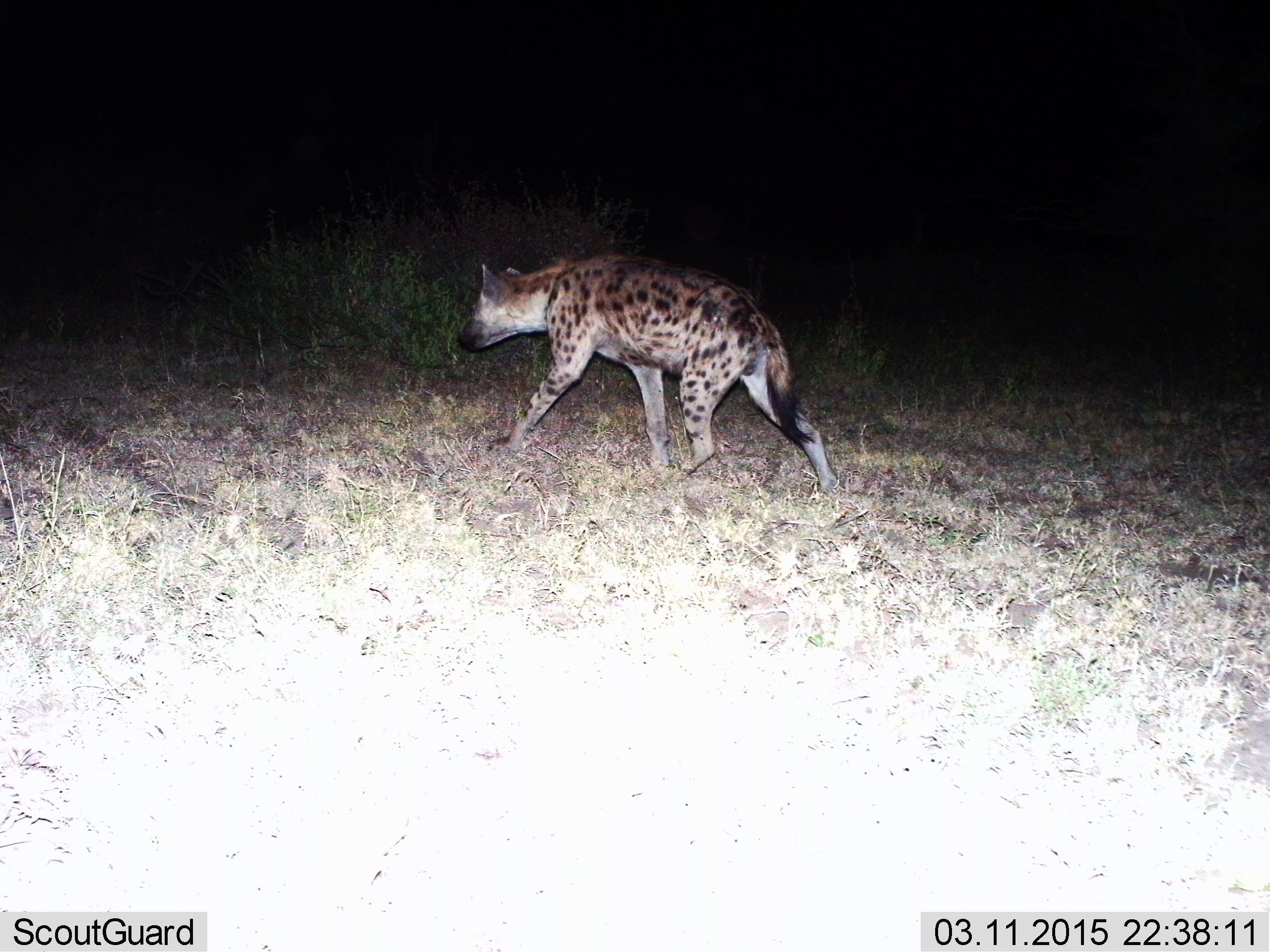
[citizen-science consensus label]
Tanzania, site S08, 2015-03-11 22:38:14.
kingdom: Animalia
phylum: Chordata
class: Mammalia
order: Carnivora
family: Hyaenidae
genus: Crocuta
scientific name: Crocuta crocuta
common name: spotted hyena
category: hyenaspotted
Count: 1.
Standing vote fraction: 0%.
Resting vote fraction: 0%.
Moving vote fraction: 100%.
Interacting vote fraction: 0%.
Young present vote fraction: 0%.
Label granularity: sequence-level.